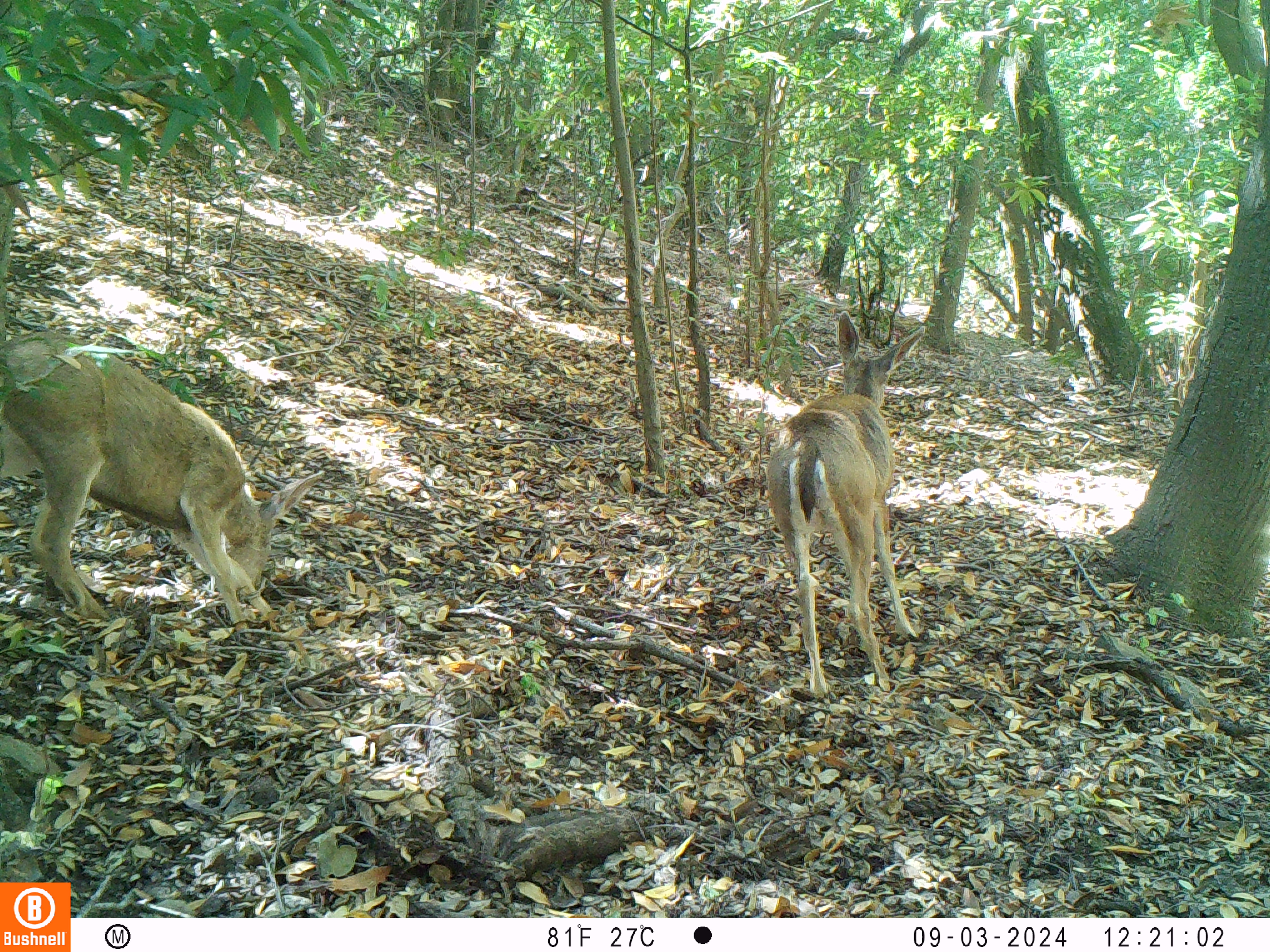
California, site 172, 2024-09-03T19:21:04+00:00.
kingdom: Animalia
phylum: Chordata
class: Mammalia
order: Artiodactyla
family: Cervidae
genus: Odocoileus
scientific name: Odocoileus hemionus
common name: mule deer